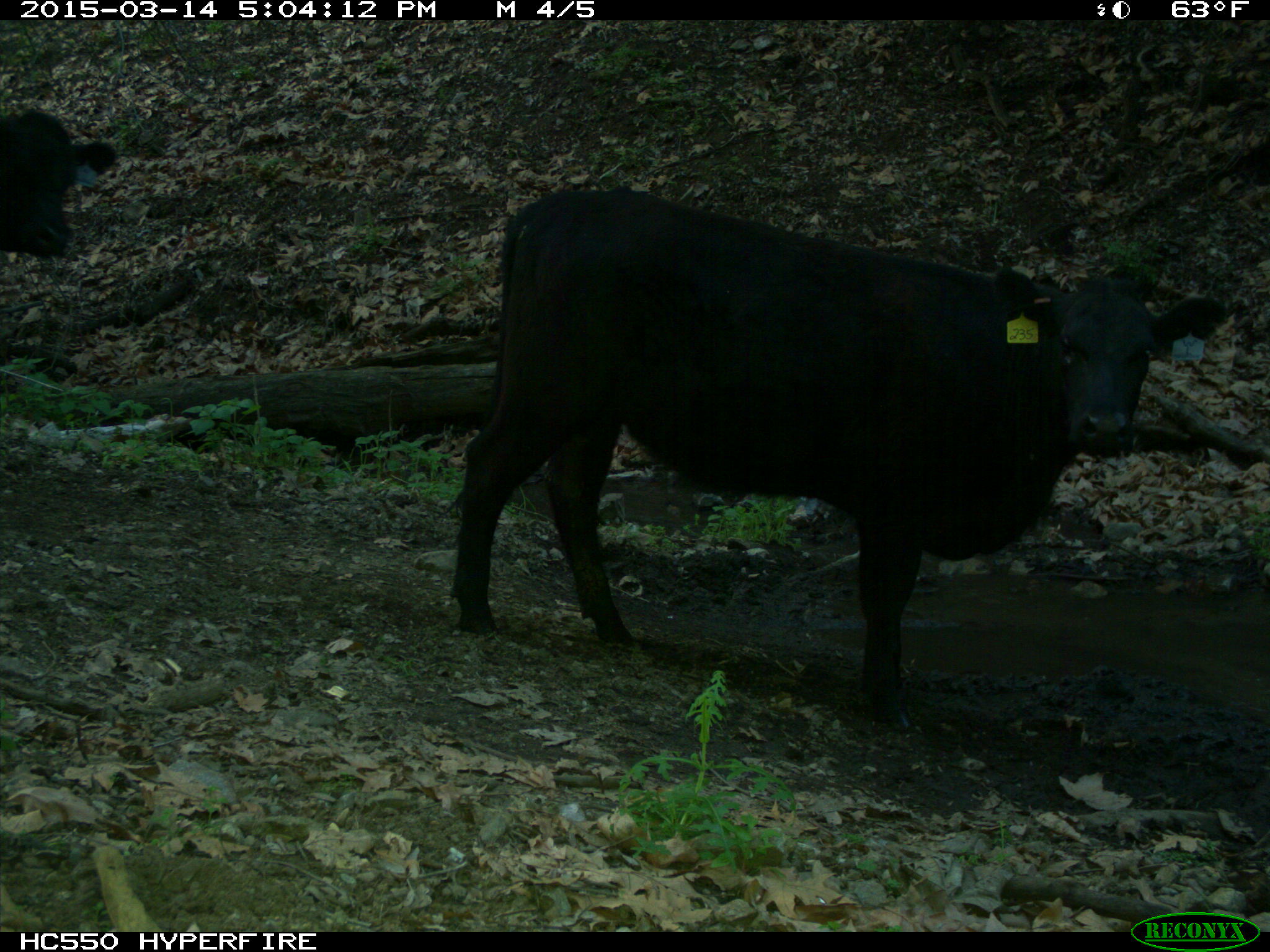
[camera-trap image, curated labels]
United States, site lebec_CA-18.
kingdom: Animalia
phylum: Chordata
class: Mammalia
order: Artiodactyla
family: Bovidae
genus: Bos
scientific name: Bos taurus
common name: domestic cow